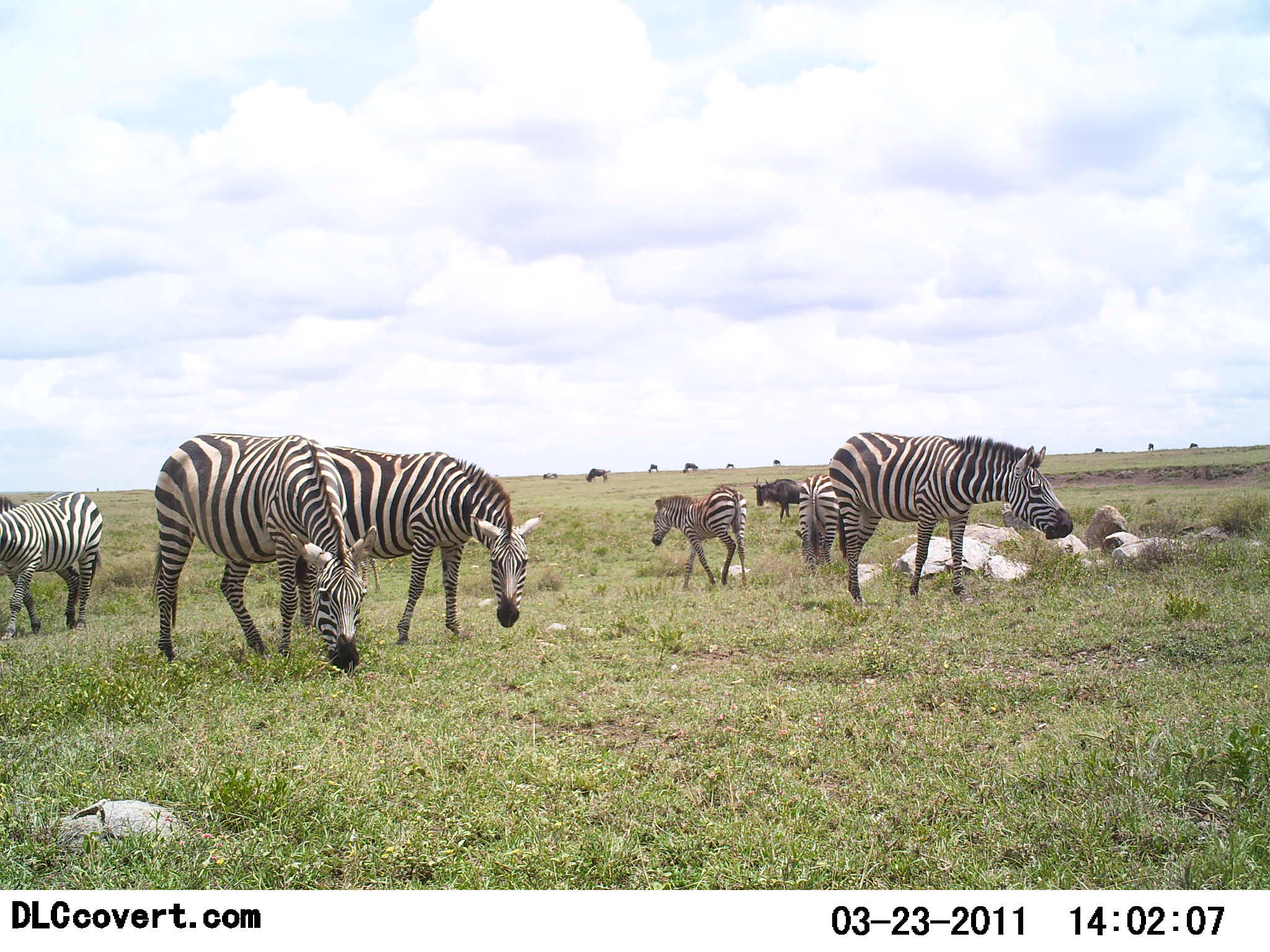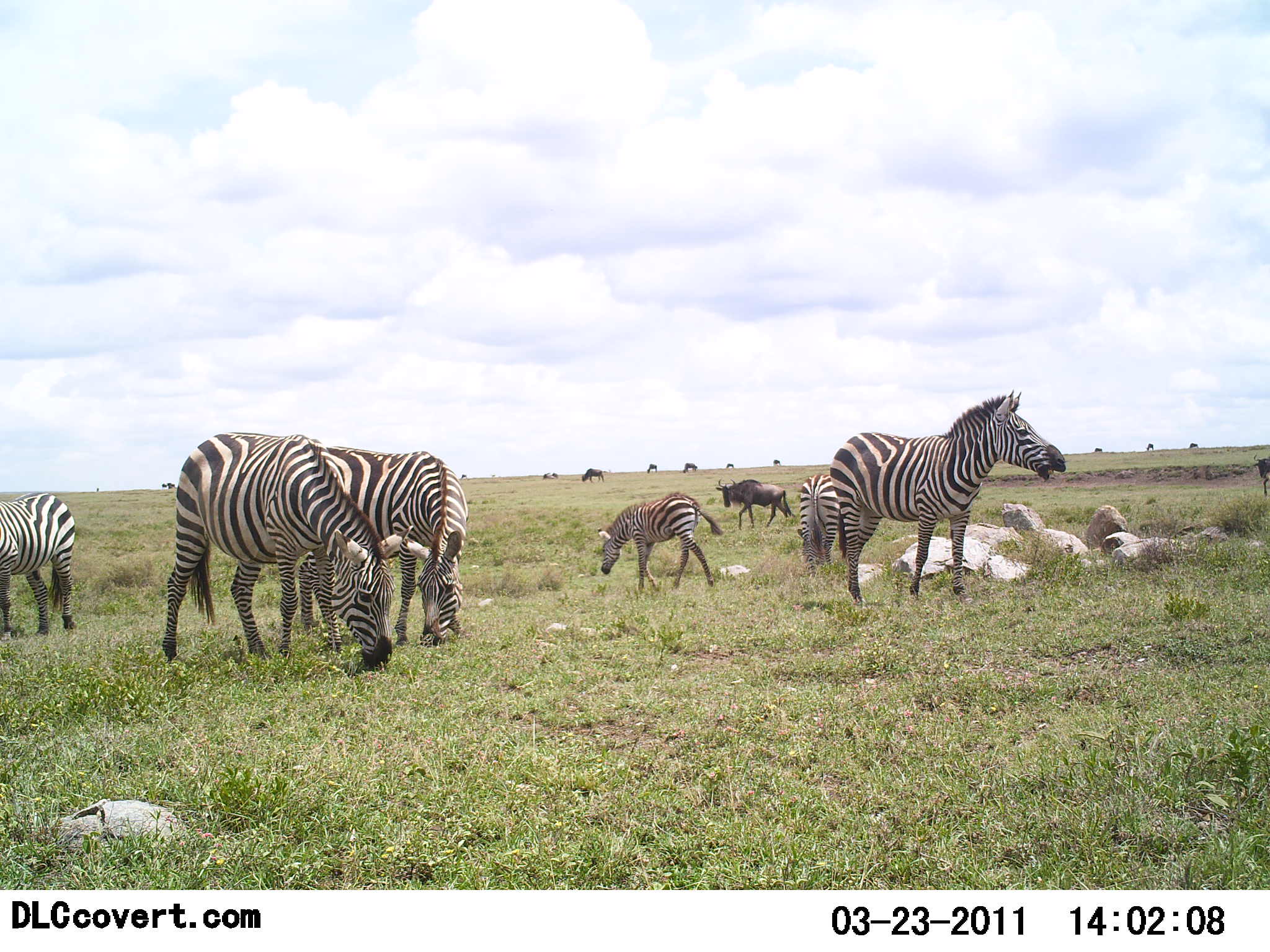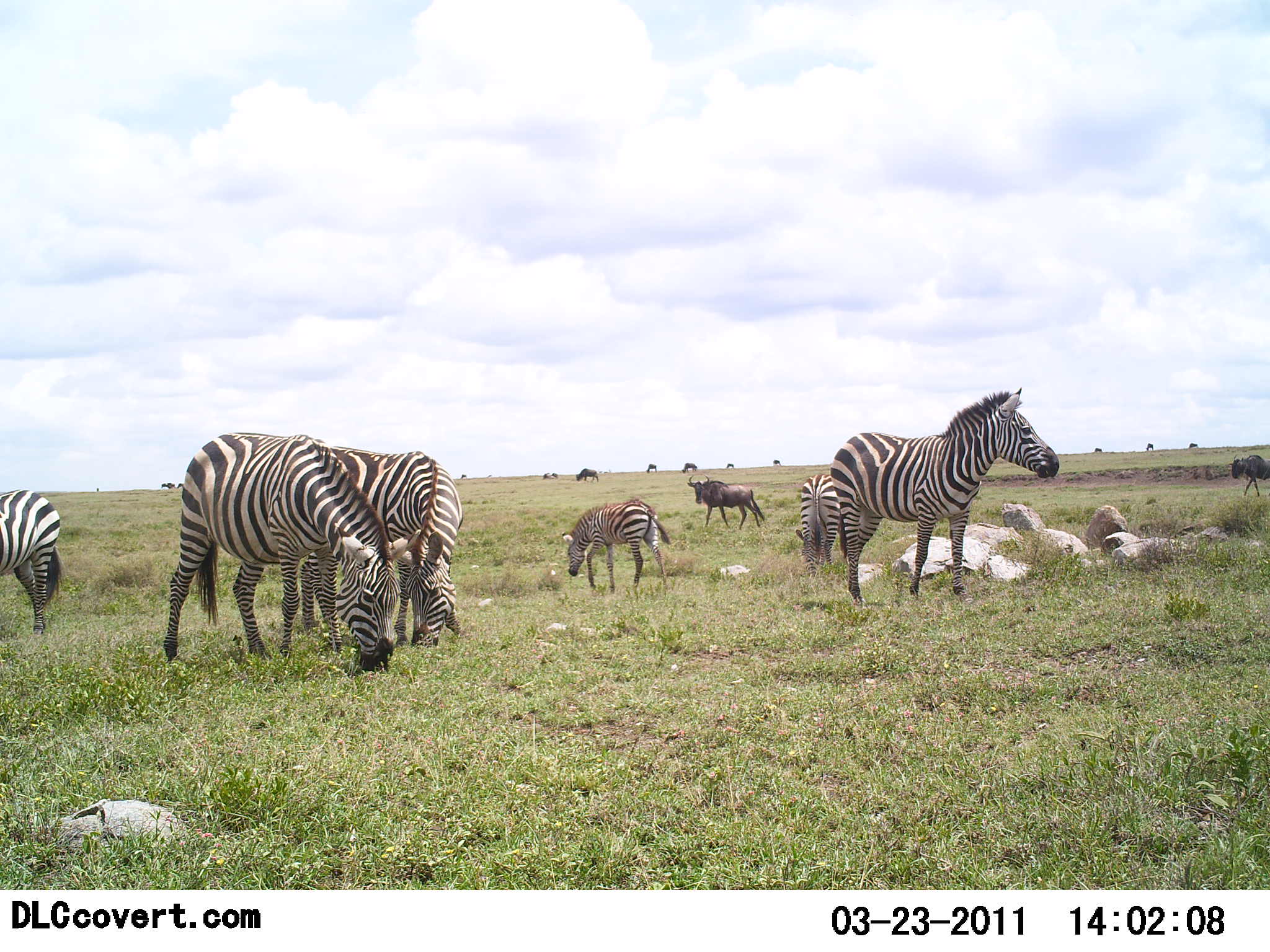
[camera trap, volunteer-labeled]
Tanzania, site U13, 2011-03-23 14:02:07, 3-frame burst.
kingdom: Animalia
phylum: Chordata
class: Mammalia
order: Artiodactyla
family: Bovidae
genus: Connochaetes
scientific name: Connochaetes taurinus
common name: blue wildebeest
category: wildebeest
Wildebeest (blue wildebeest) (Connochaetes taurinus), count 10. Behavior (volunteer vote fractions): standing 30%, resting 0%, moving 80%, interacting 10%. Young present (vote fraction): 0%. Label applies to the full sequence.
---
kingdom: Animalia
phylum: Chordata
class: Mammalia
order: Perissodactyla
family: Equidae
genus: Equus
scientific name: Equus quagga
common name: plains zebra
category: zebra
Zebra (plains zebra) (Equus quagga), count 6. Behavior (volunteer vote fractions): standing 27%, resting 0%, moving 45%, interacting 9%. Young present (vote fraction): 55%. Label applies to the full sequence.